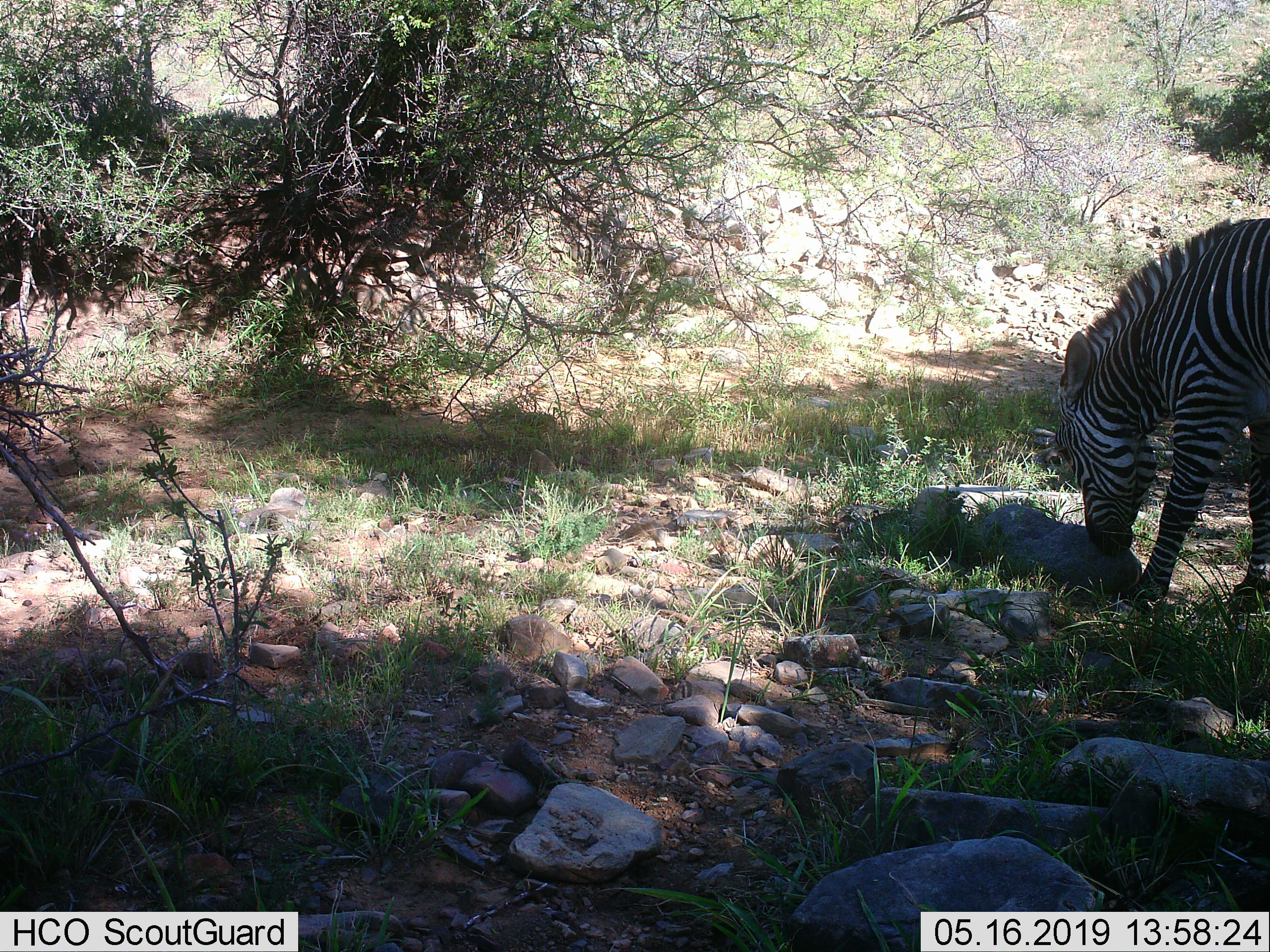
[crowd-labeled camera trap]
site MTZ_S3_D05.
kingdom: Animalia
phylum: Chordata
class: Mammalia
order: Perissodactyla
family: Equidae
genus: Equus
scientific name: Equus zebra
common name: mountain zebra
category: zebramountain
Zebramountain (mountain zebra) (Equus zebra), count 1. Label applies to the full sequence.